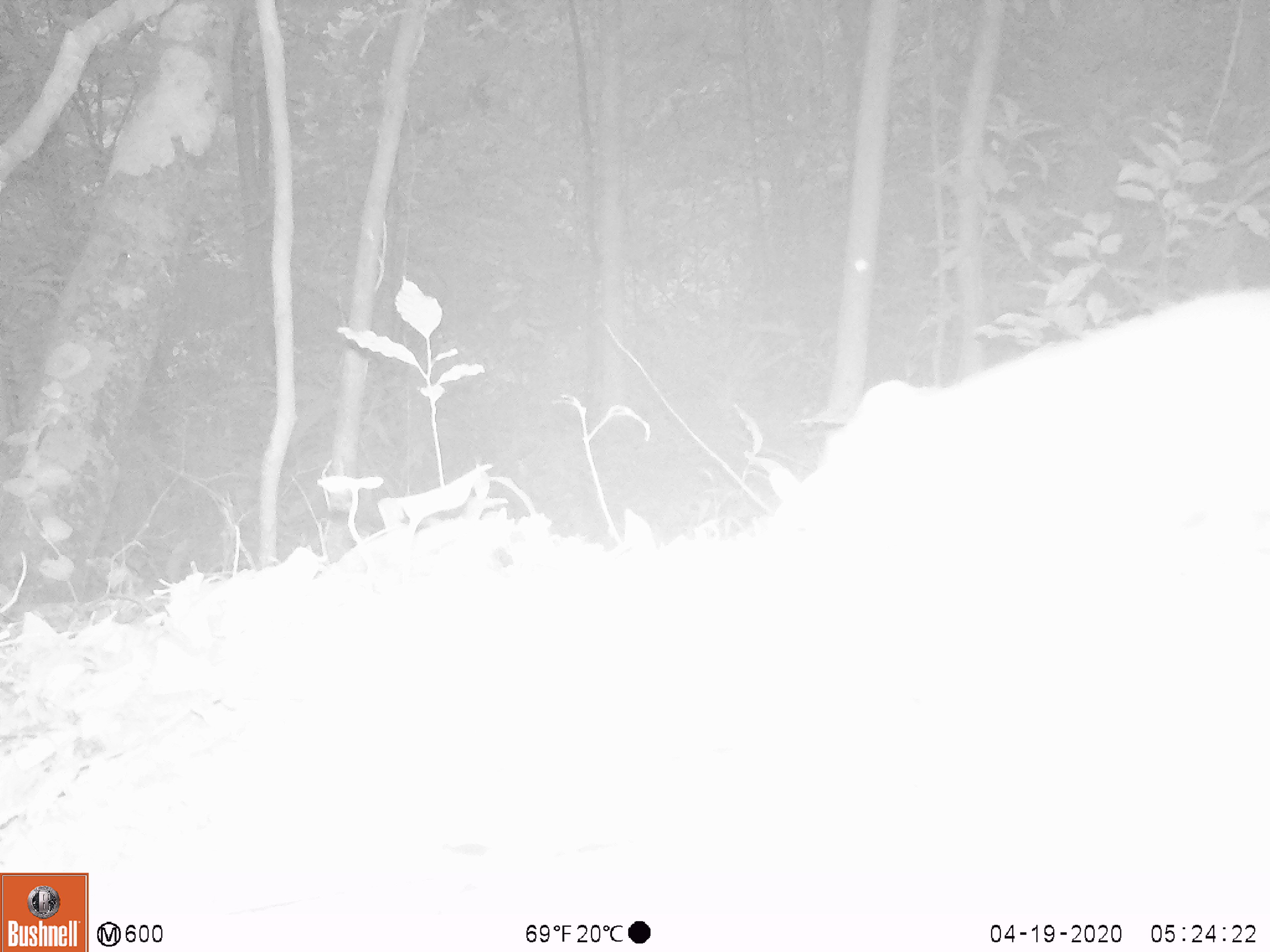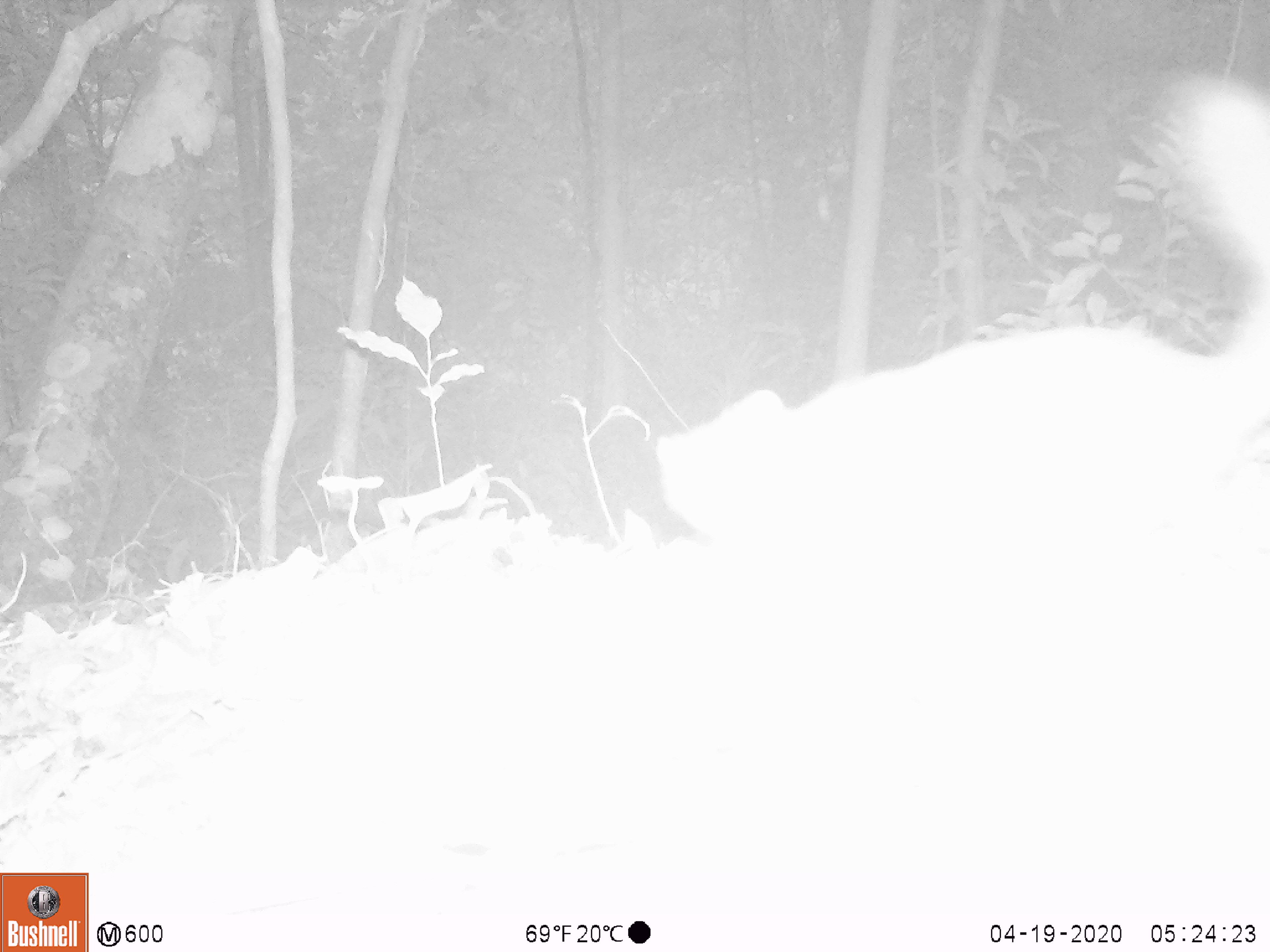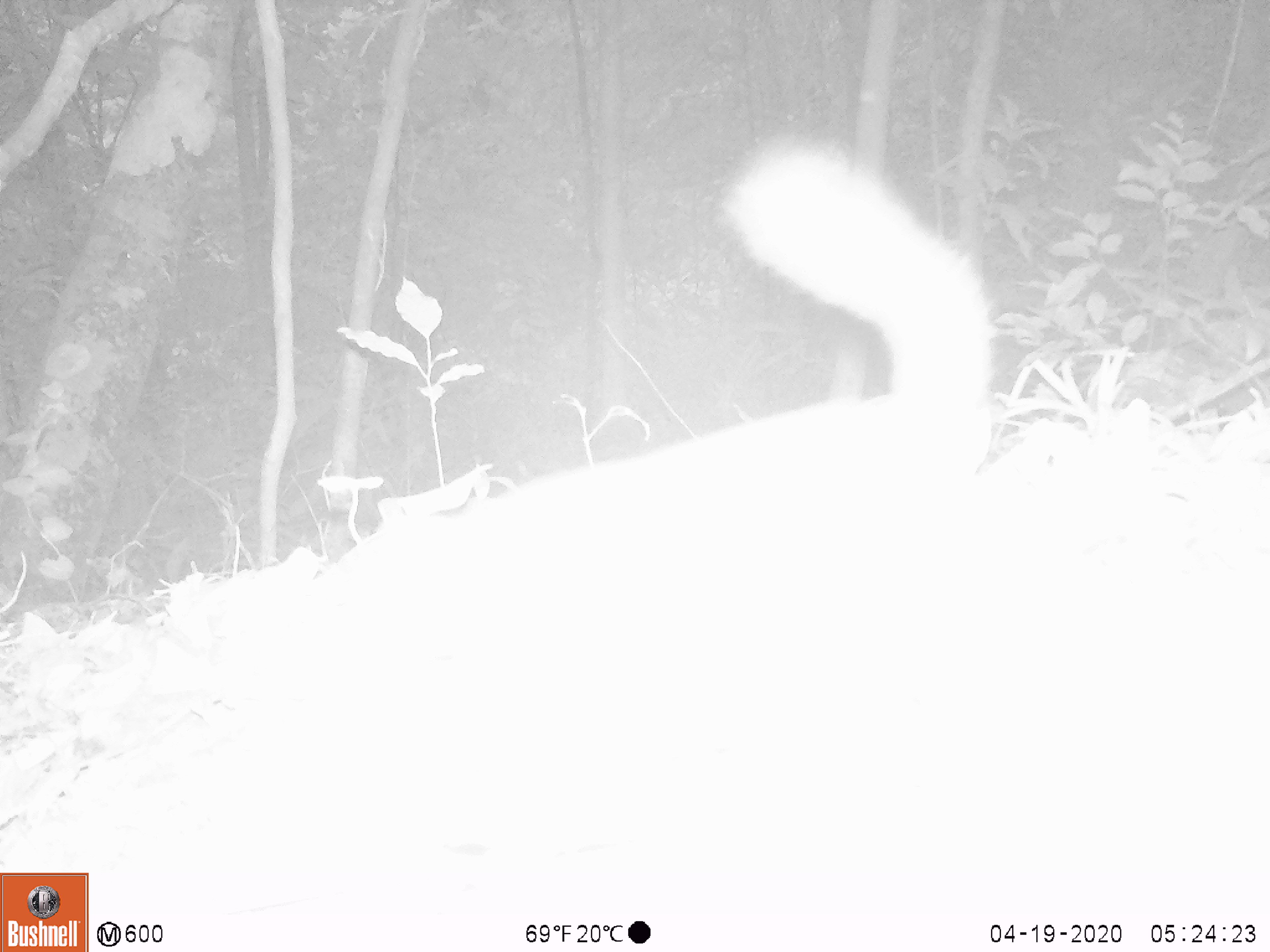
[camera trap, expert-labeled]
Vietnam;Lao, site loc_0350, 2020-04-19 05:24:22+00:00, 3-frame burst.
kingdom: Animalia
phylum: Chordata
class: Mammalia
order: Carnivora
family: Mustelidae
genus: Melogale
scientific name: Melogale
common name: ferret badger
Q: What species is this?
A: Ferret badger (Melogale).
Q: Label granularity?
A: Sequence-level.